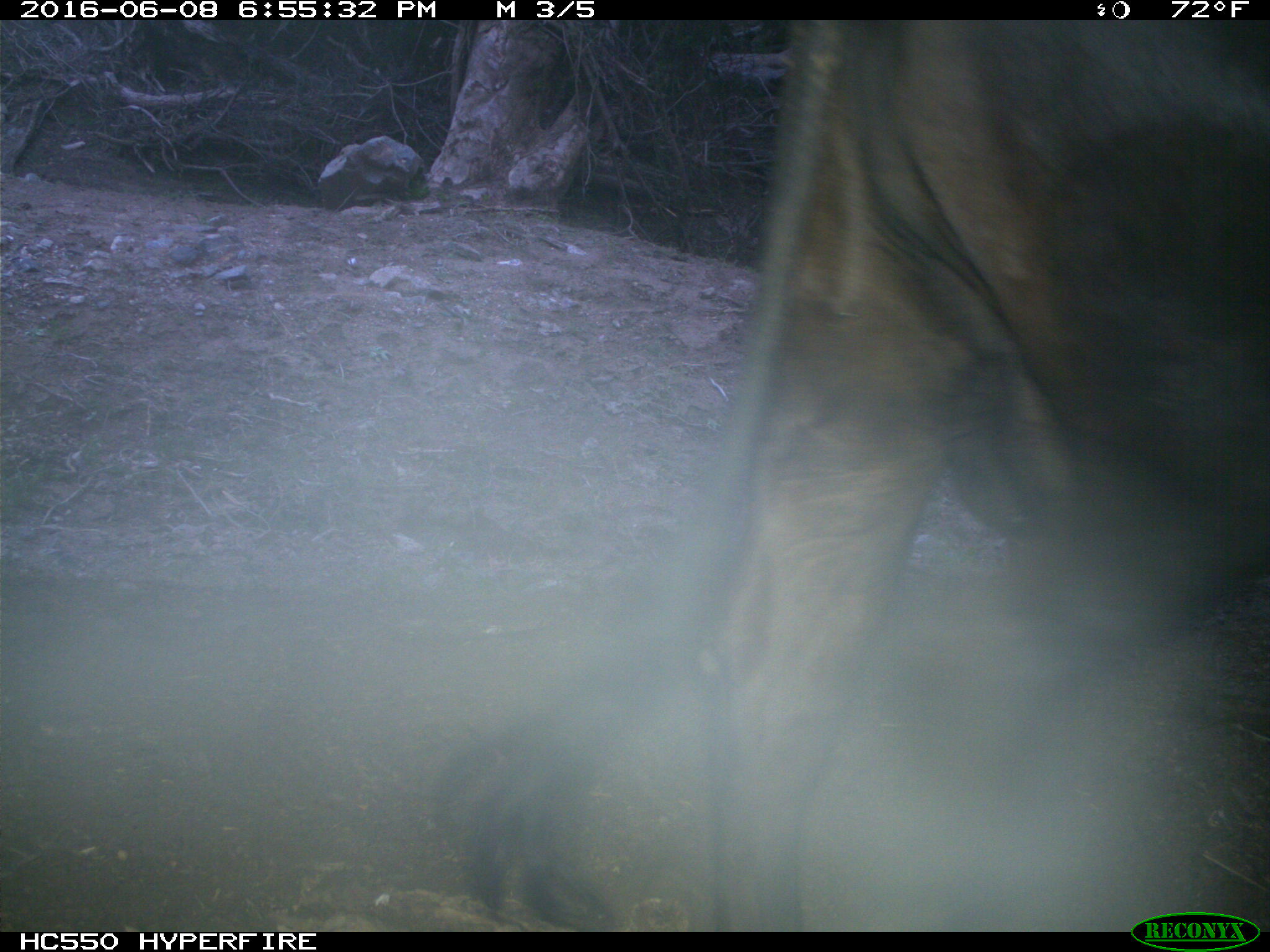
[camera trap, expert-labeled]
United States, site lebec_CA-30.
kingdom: Animalia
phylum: Chordata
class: Mammalia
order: Artiodactyla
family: Bovidae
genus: Bos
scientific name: Bos taurus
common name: domestic cow